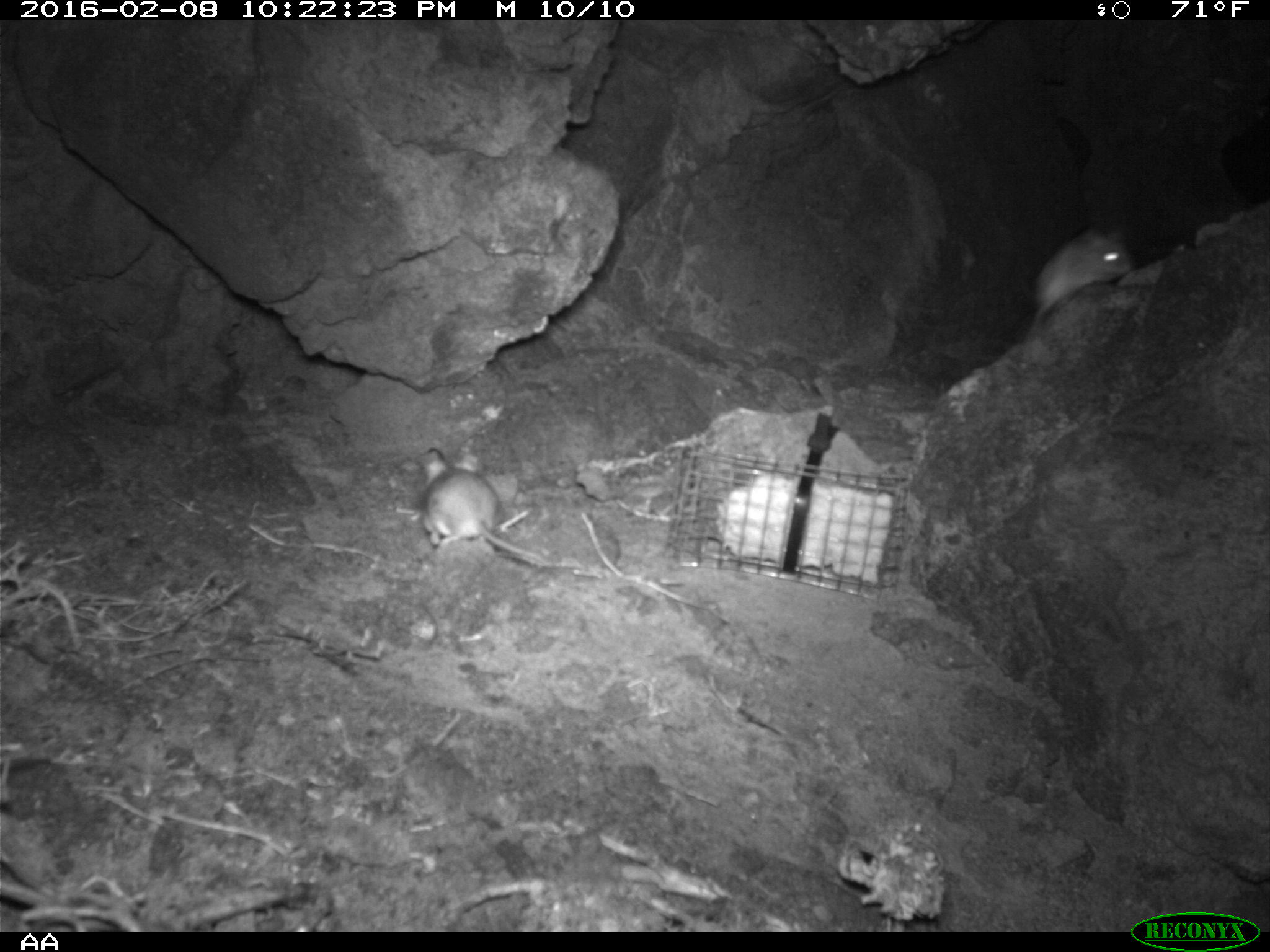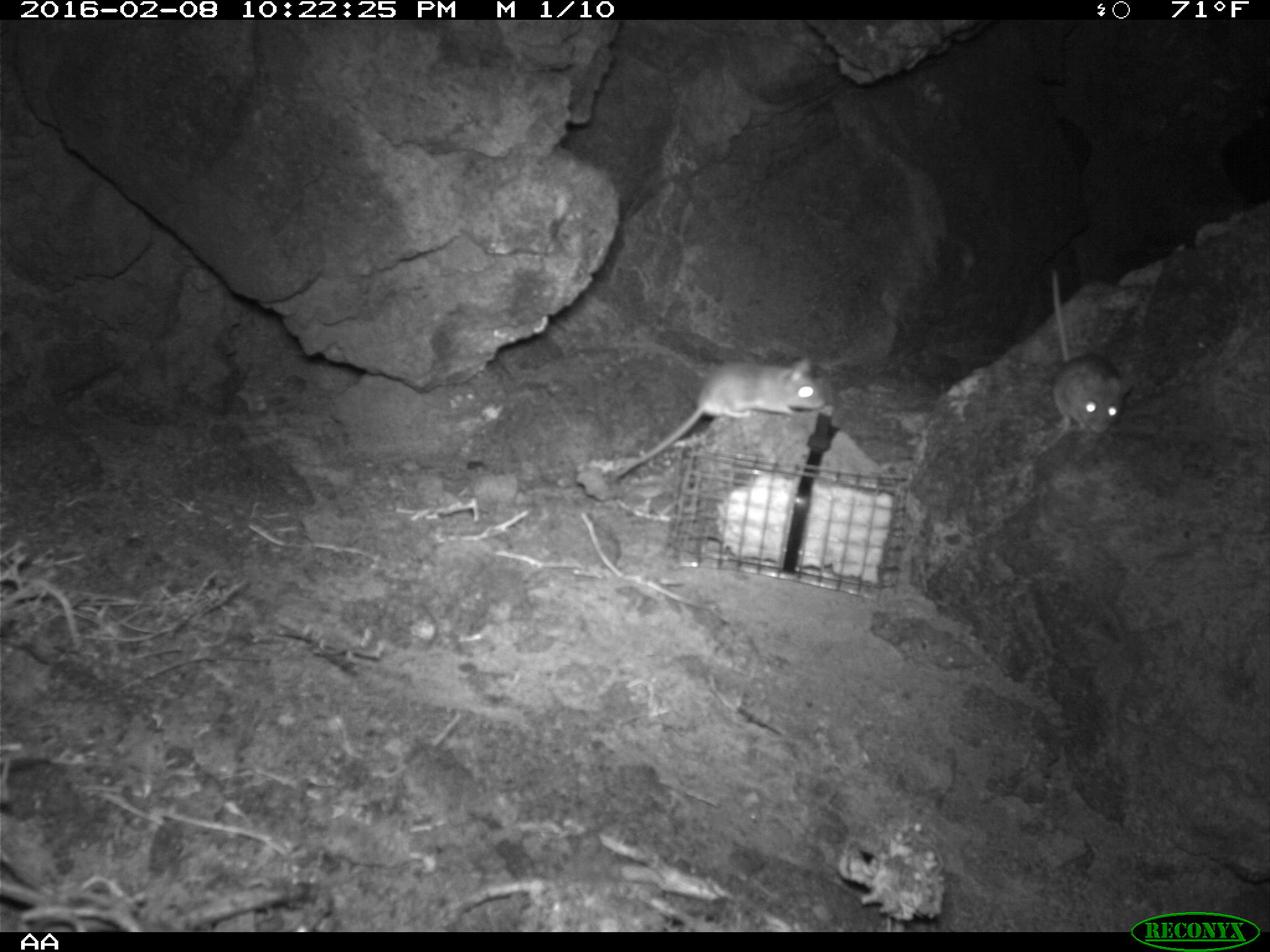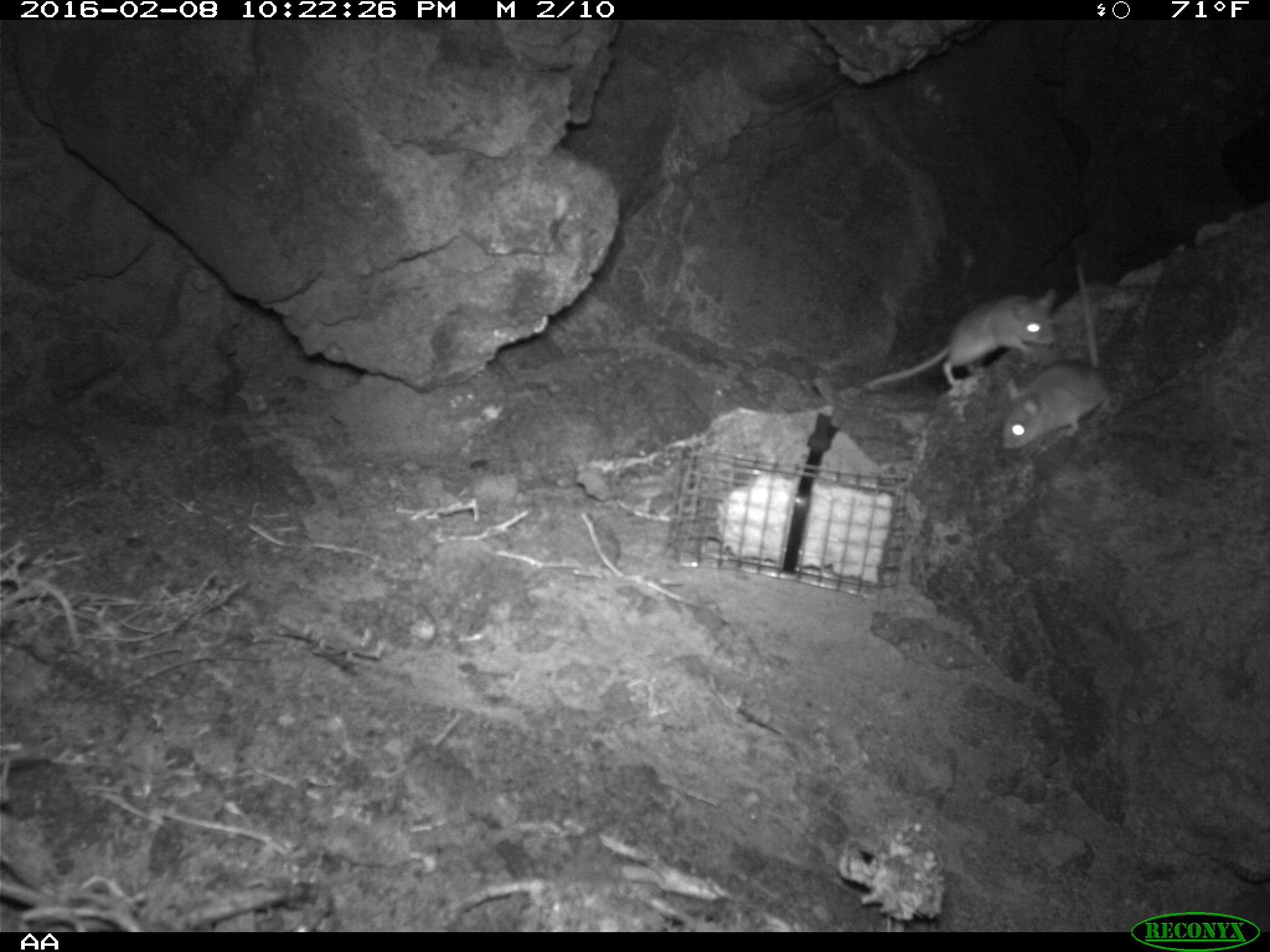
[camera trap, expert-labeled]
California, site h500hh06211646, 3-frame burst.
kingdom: Animalia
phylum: Chordata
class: Mammalia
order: Rodentia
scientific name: Rodentia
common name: rodent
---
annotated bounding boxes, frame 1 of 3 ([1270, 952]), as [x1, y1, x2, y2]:
rodent: [417, 452, 550, 564]; [1023, 223, 1135, 342]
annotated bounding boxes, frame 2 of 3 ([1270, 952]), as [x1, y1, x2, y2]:
rodent: [614, 355, 825, 477]; [1050, 267, 1135, 434]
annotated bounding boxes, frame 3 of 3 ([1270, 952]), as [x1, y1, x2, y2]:
rodent: [863, 286, 1058, 397]; [1000, 264, 1112, 449]